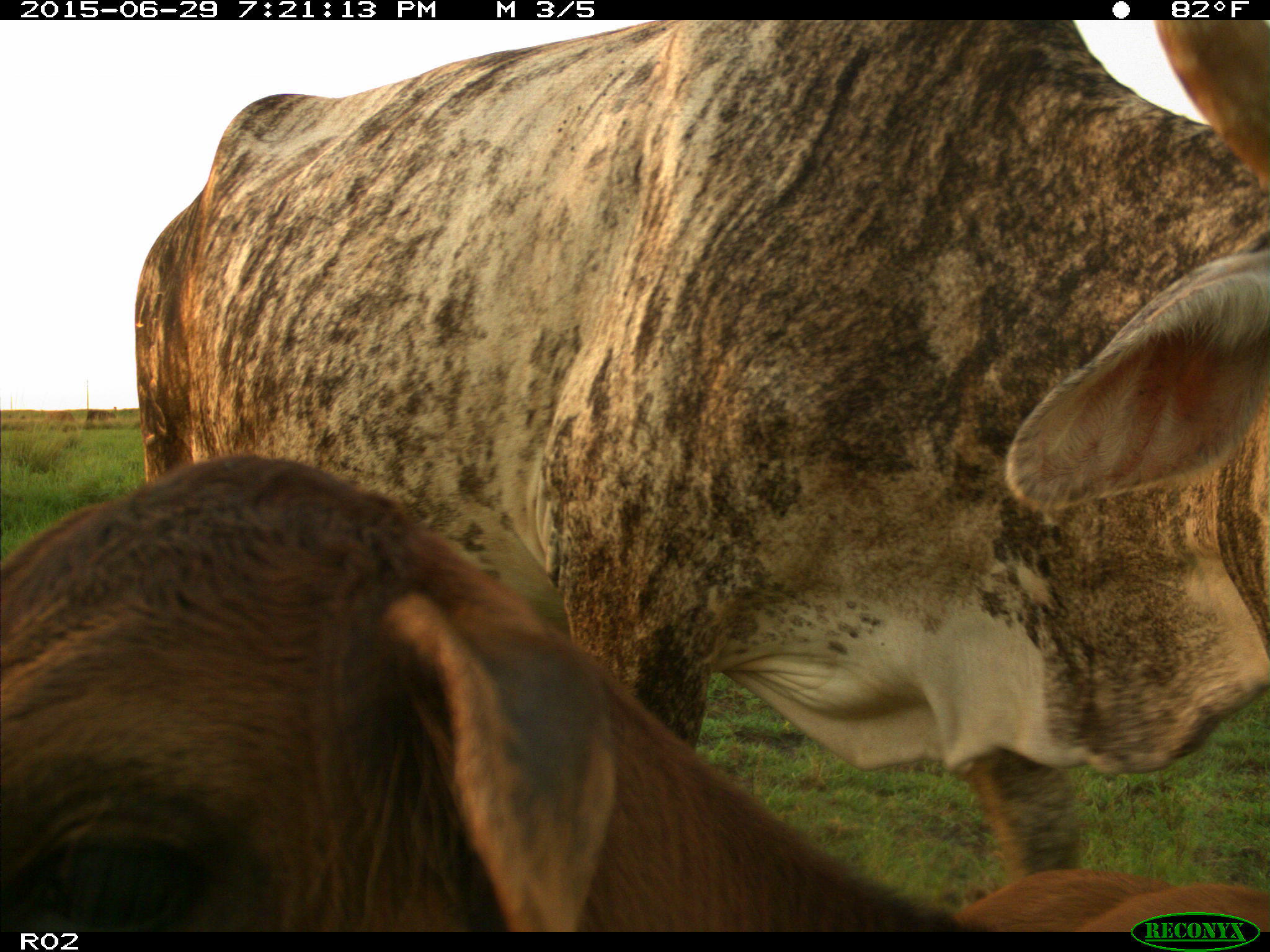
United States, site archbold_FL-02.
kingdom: Animalia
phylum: Chordata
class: Mammalia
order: Artiodactyla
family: Bovidae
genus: Bos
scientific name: Bos taurus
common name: domestic cow